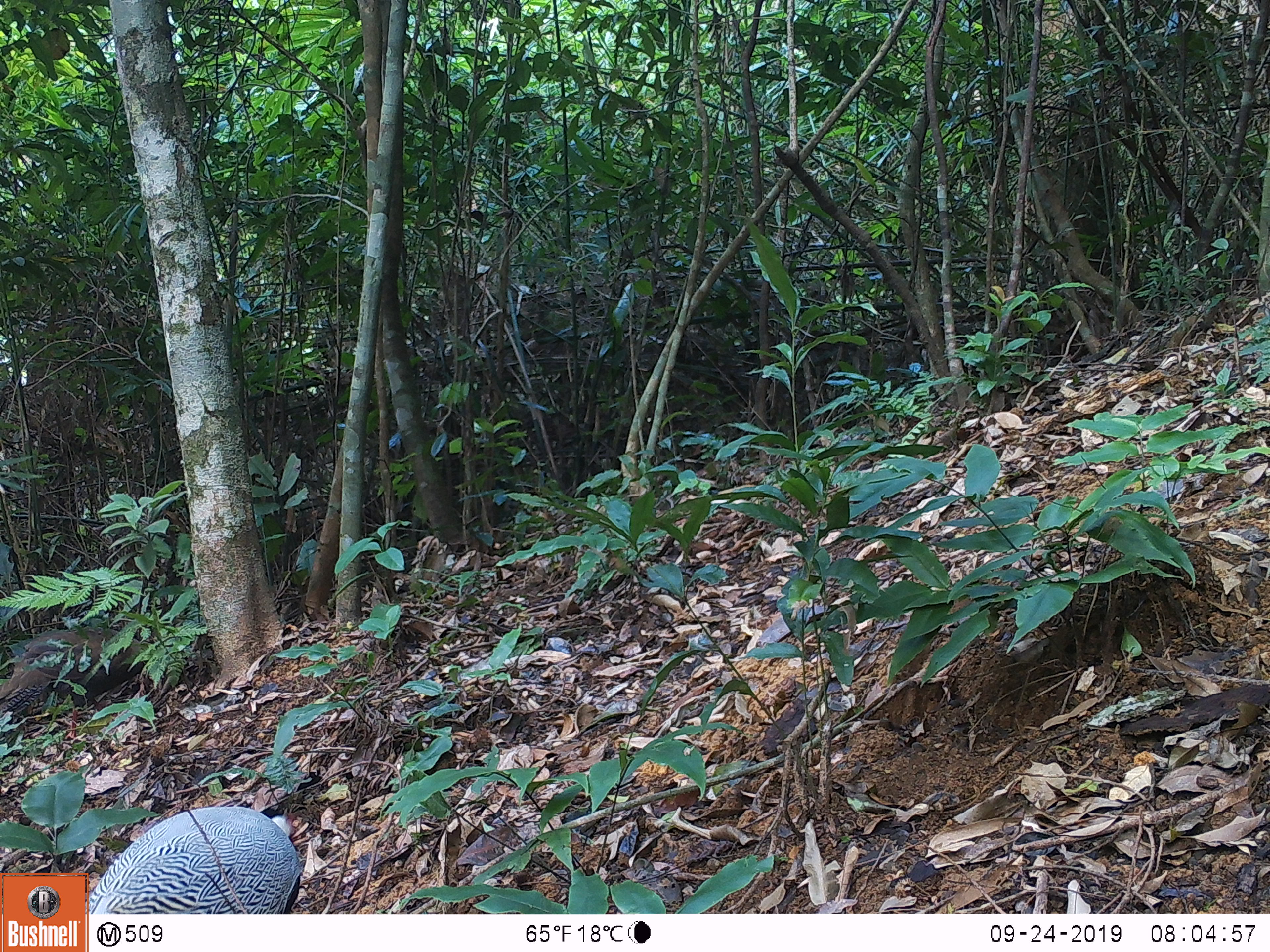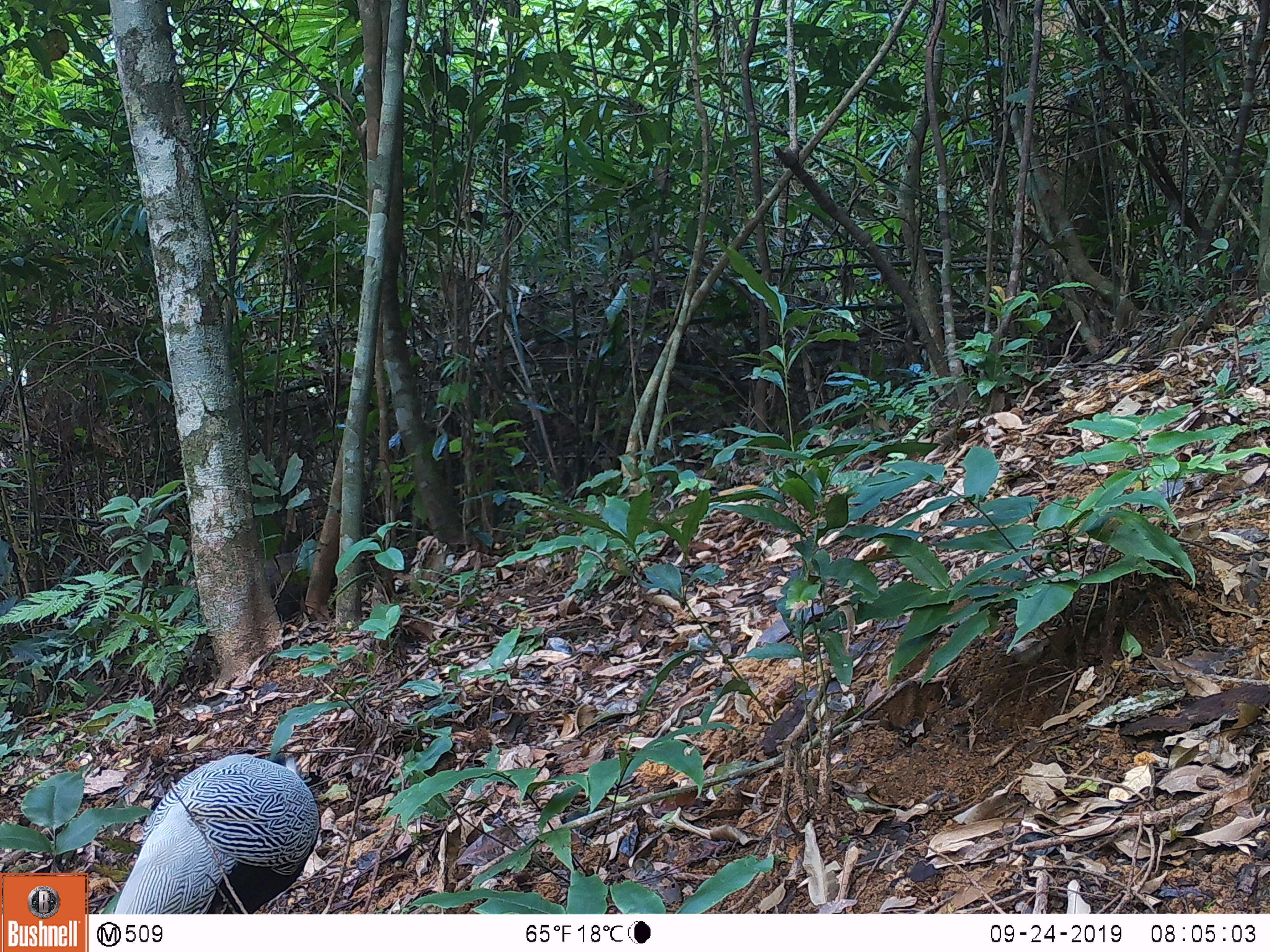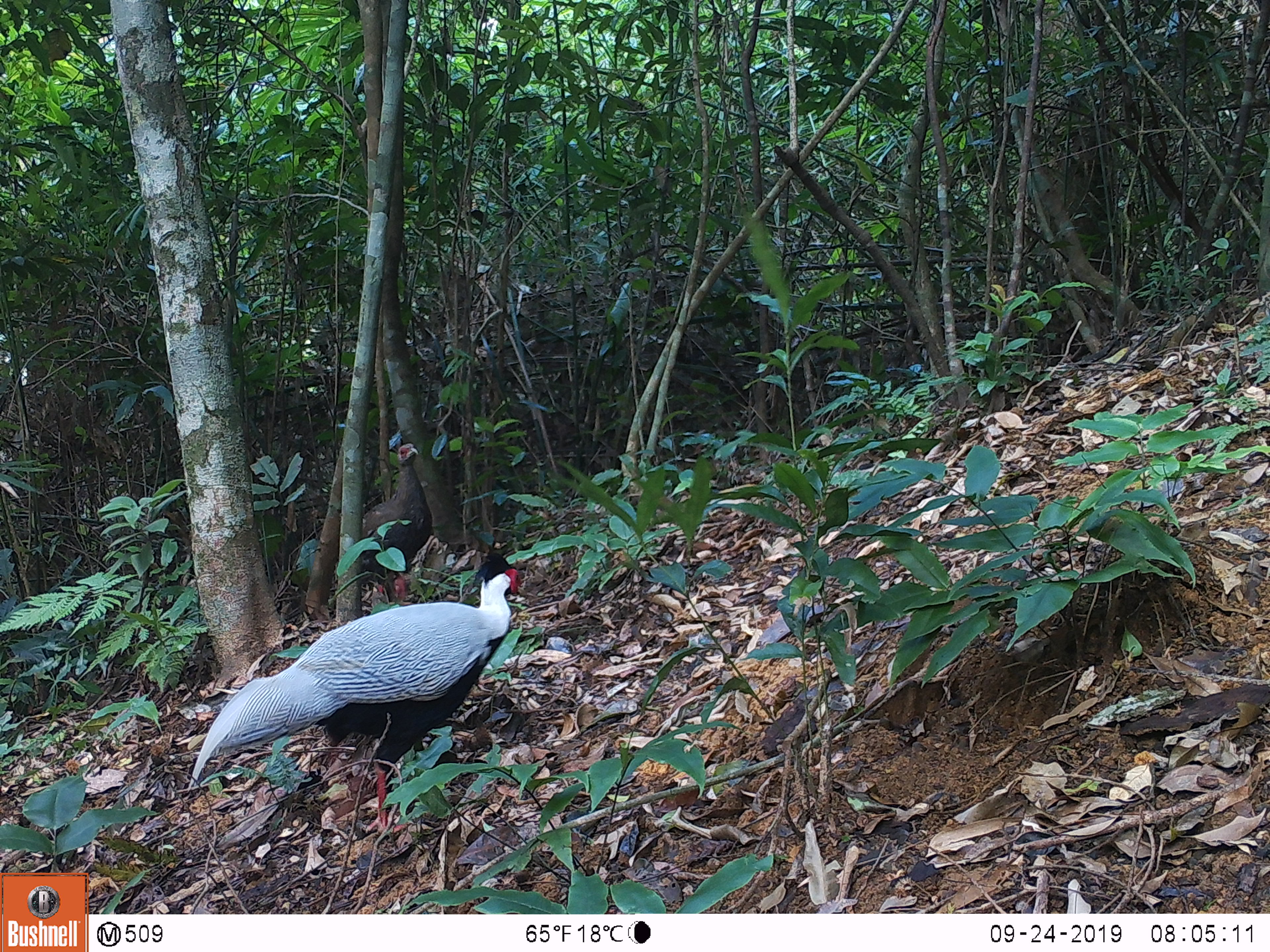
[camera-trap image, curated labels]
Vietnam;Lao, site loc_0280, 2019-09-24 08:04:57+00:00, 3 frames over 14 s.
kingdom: Animalia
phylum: Chordata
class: Aves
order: Galliformes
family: Phasianidae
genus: Lophura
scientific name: Lophura nycthemera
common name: silver pheasant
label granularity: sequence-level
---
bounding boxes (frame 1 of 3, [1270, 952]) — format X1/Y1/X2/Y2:
silver pheasant: 81/806/301/914; 0/626/148/743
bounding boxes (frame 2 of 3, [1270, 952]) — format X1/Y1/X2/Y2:
silver pheasant: 113/753/320/914; 195/552/309/650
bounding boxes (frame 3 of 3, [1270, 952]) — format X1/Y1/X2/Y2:
silver pheasant: 186/546/521/834; 335/443/431/606